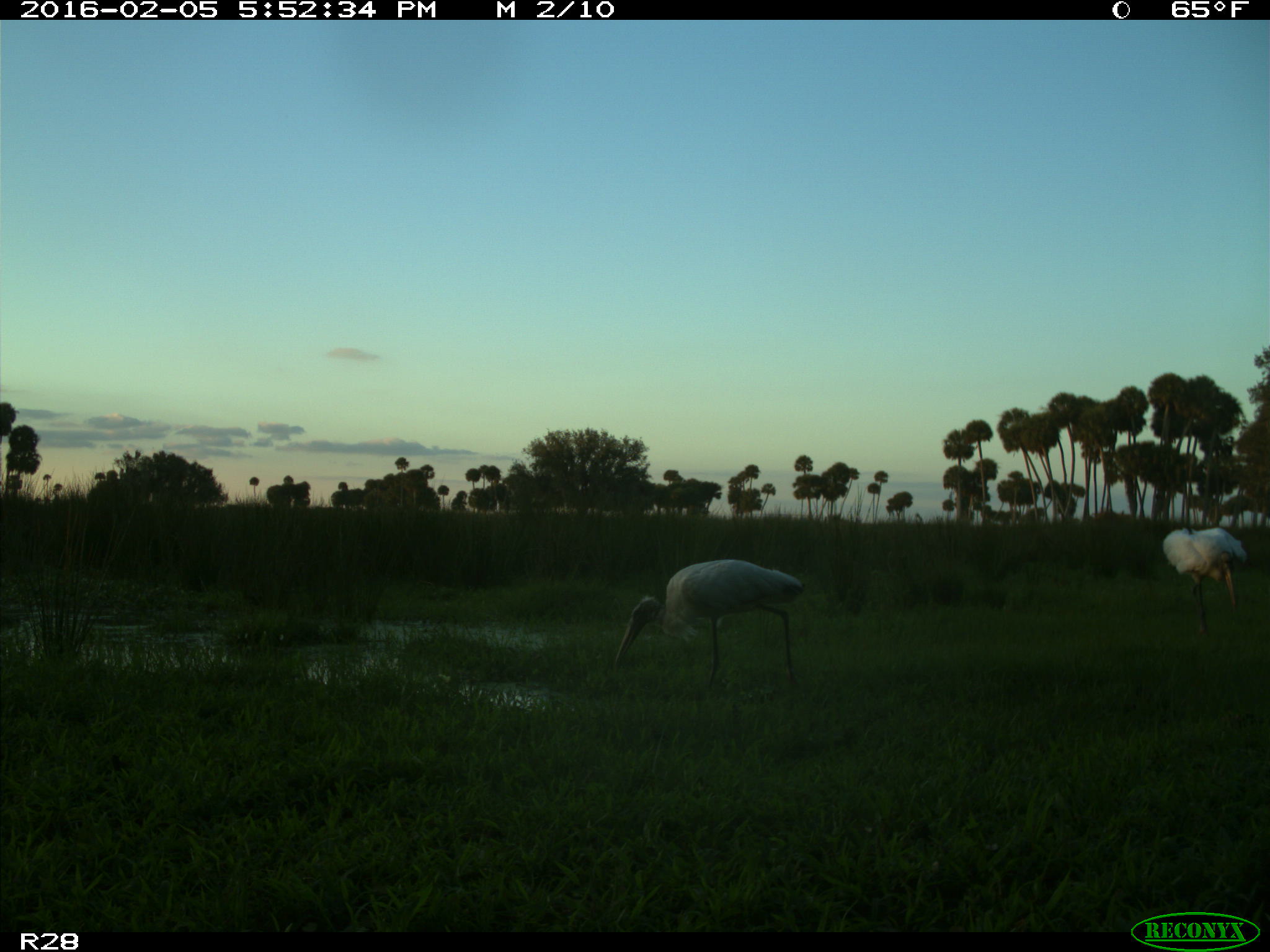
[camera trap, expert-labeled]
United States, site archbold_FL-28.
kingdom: Animalia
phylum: Chordata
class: Aves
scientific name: Aves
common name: birds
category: unidentified bird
Unidentified bird (birds) (Aves).